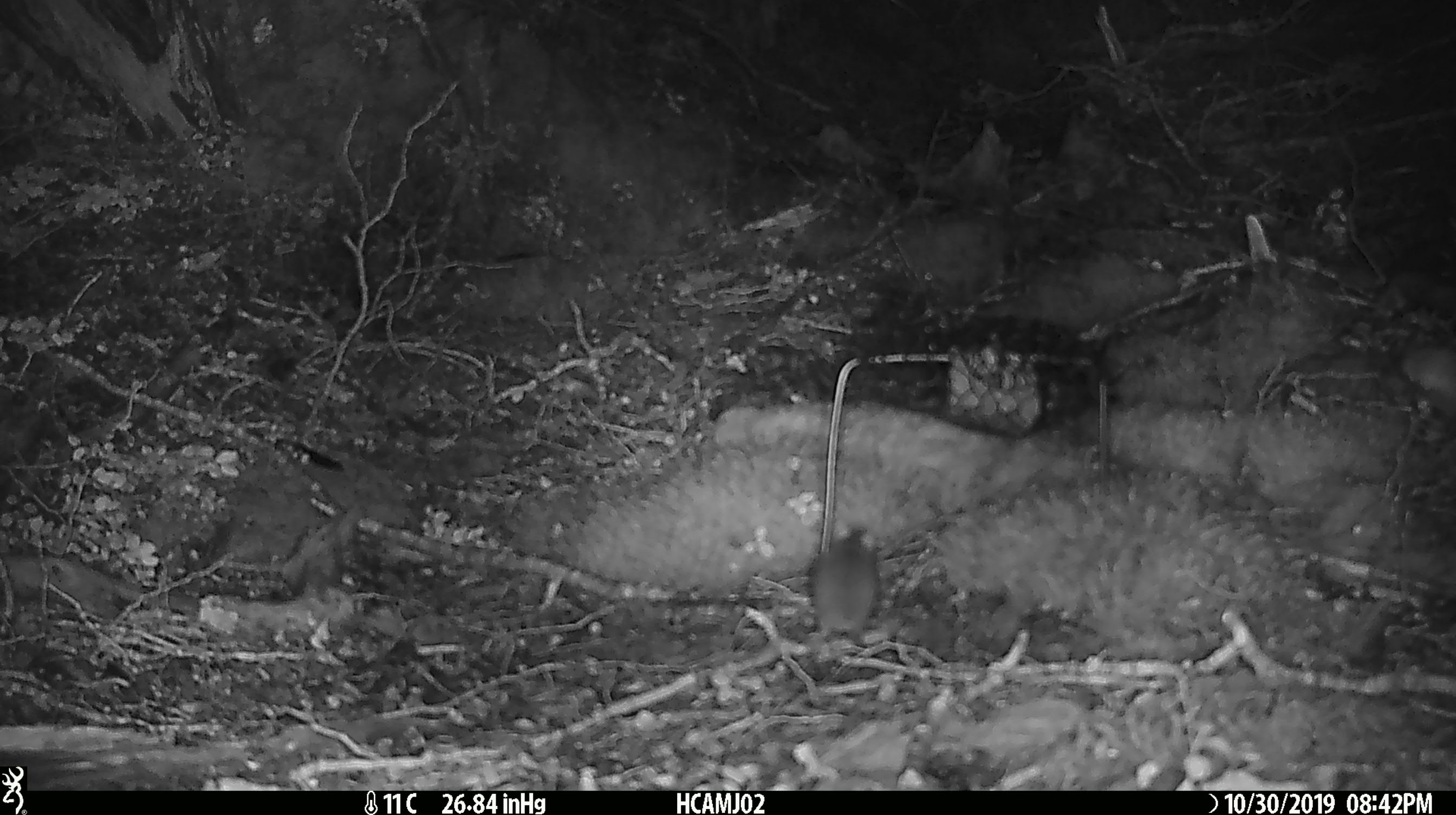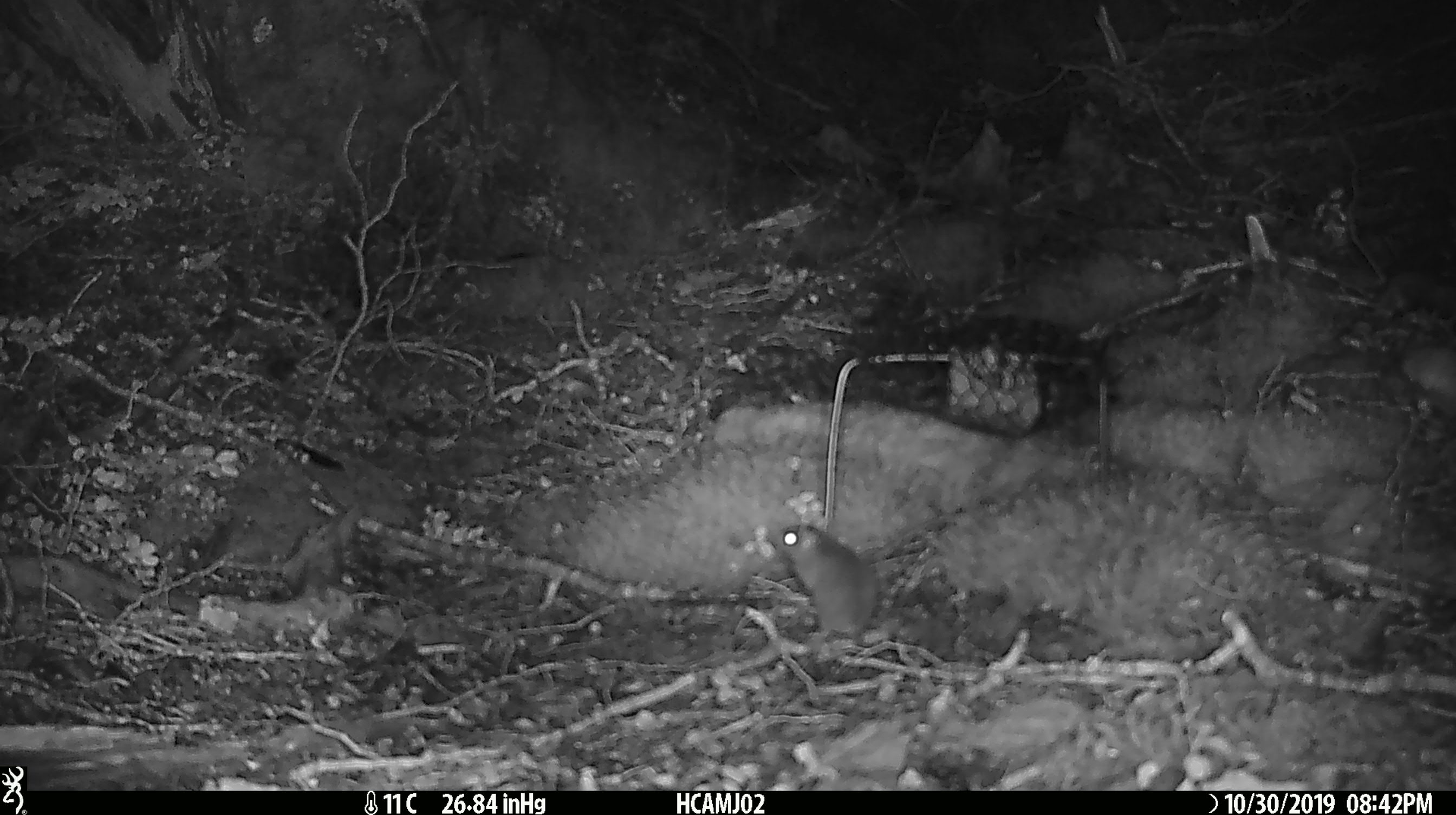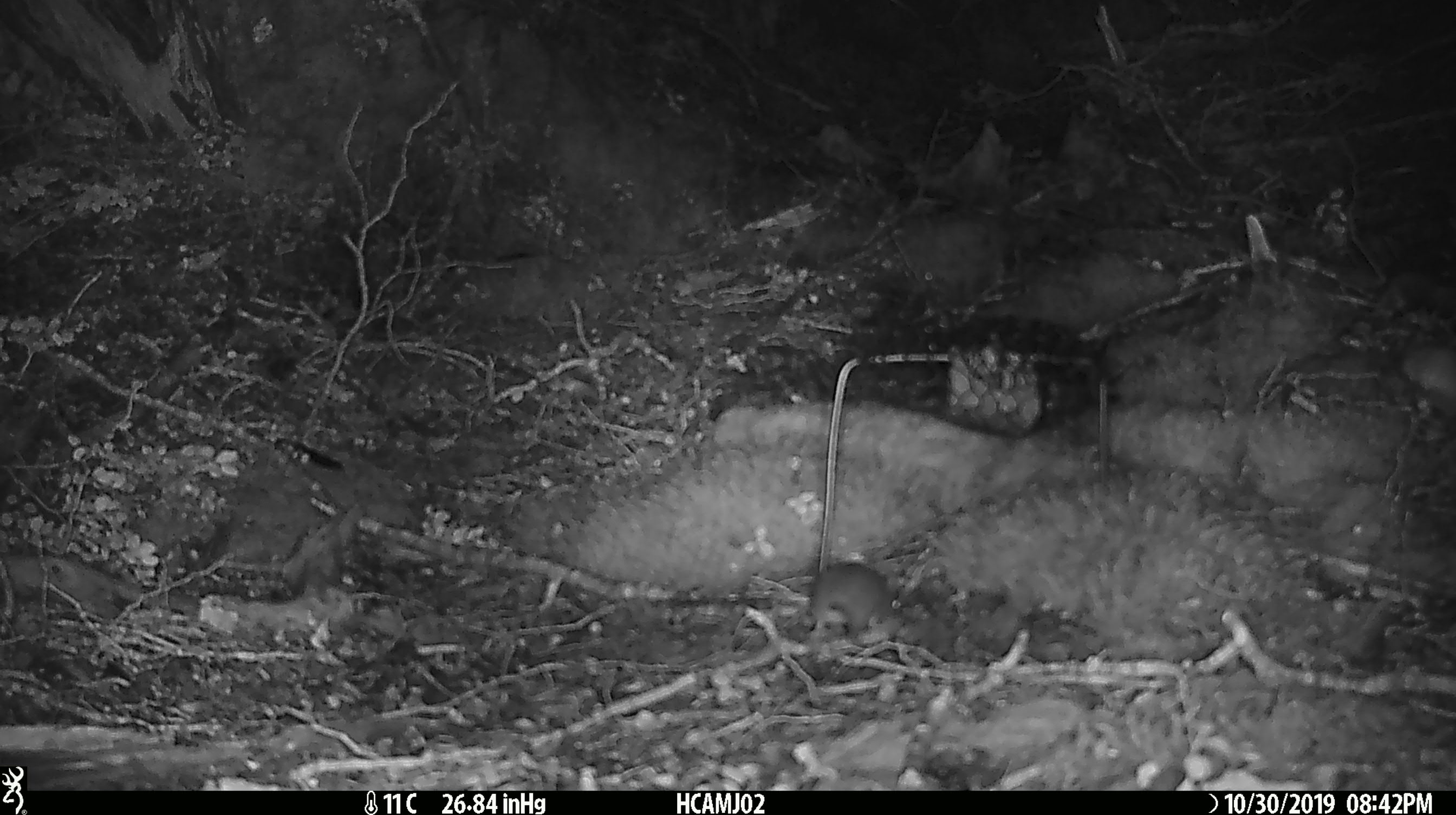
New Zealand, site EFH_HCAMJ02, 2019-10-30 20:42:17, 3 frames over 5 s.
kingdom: Animalia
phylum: Chordata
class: Mammalia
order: Rodentia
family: Muridae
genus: Mus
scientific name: Mus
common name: mouse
Mouse (Mus).